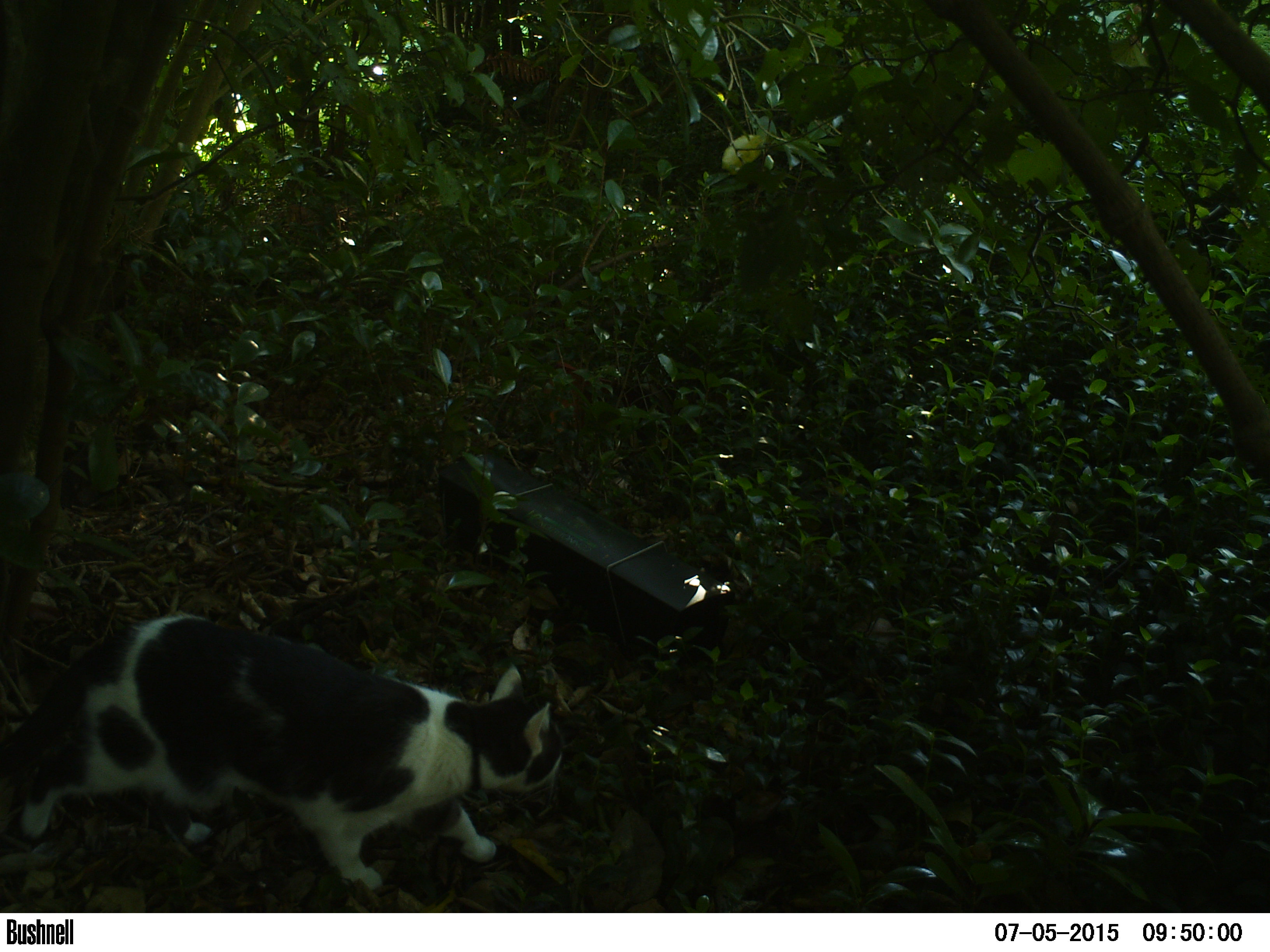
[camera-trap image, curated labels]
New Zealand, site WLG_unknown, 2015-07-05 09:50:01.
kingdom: Animalia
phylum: Chordata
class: Mammalia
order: Carnivora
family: Felidae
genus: Felis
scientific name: Felis catus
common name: domestic cat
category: cat